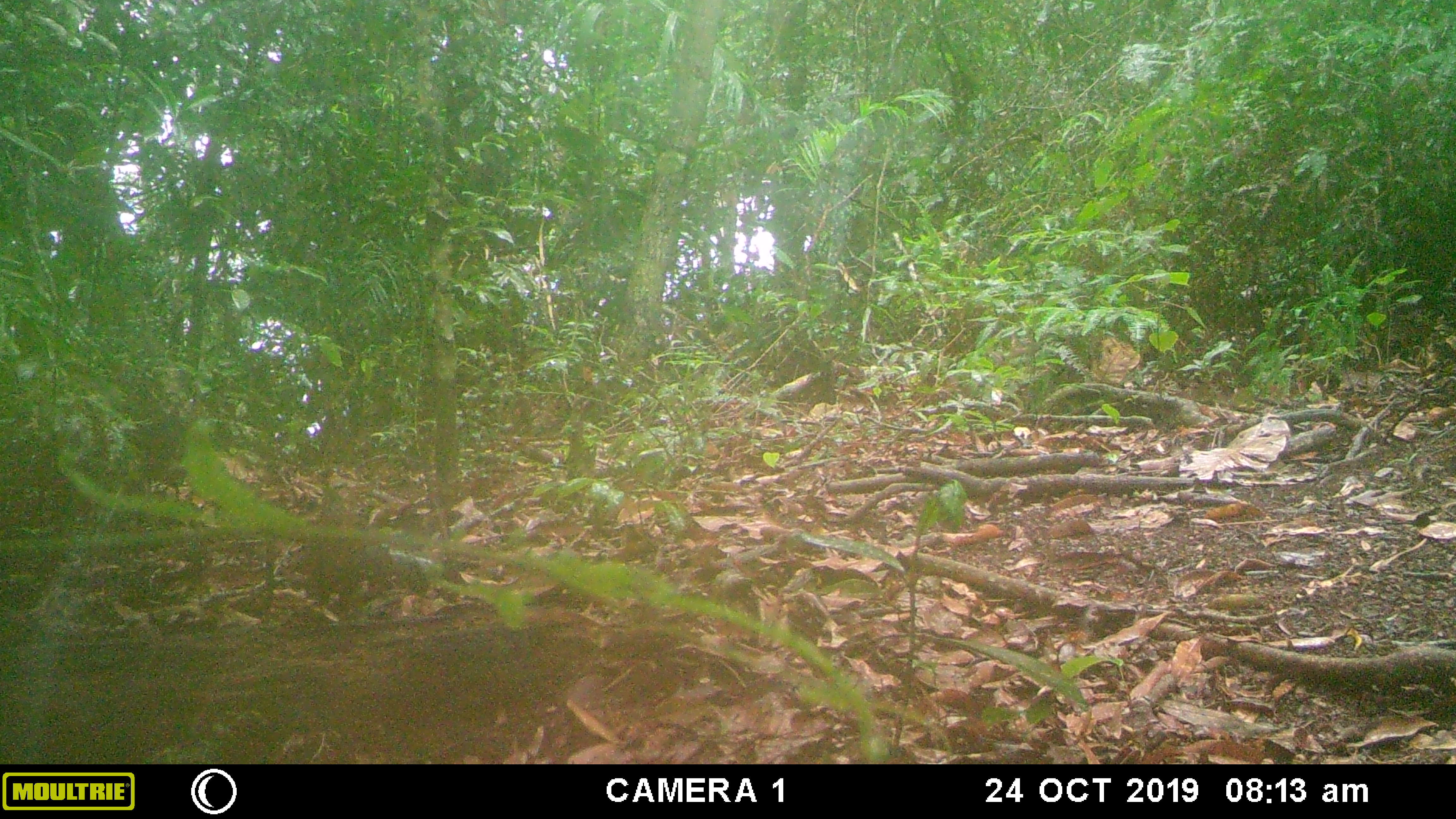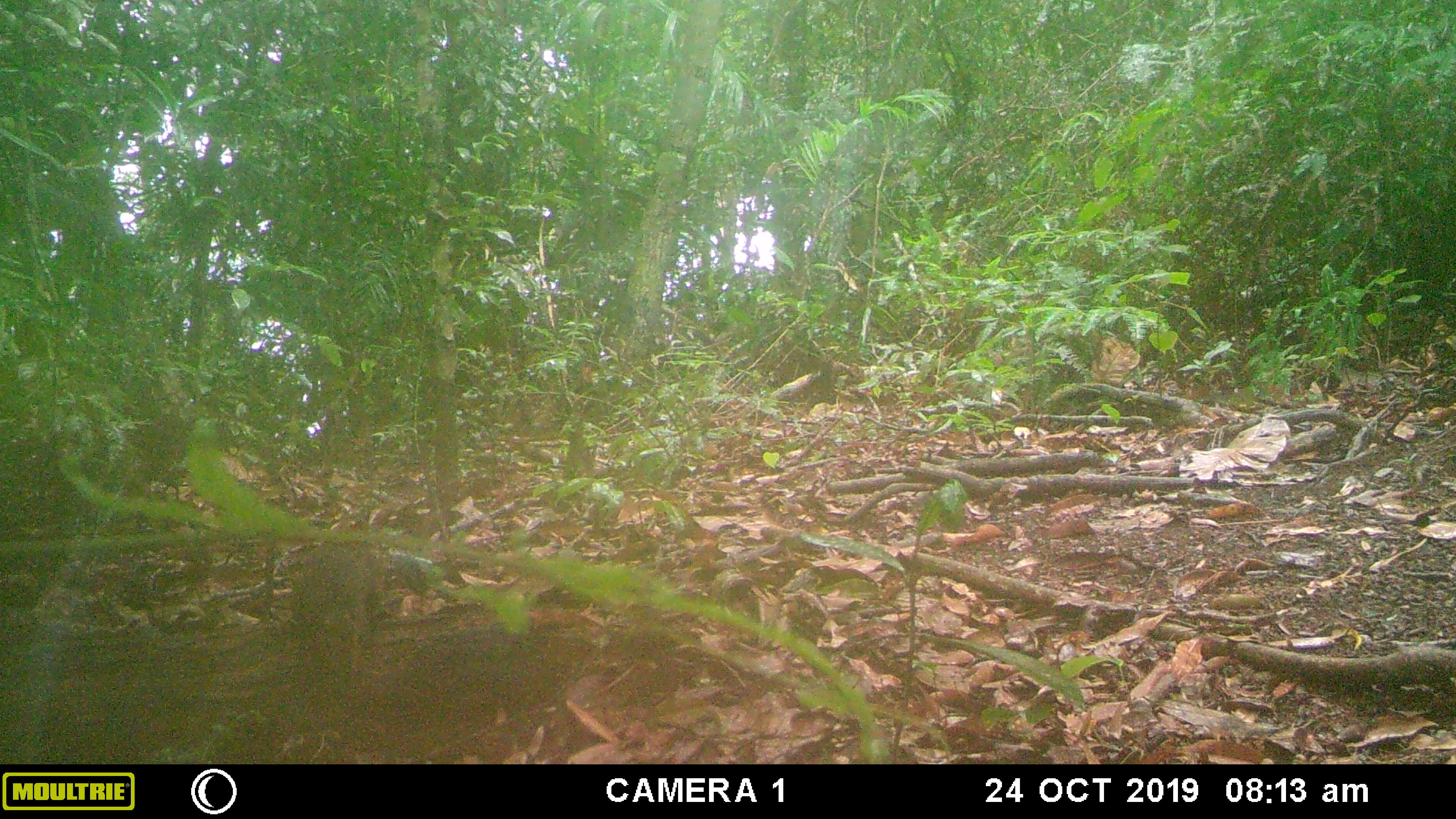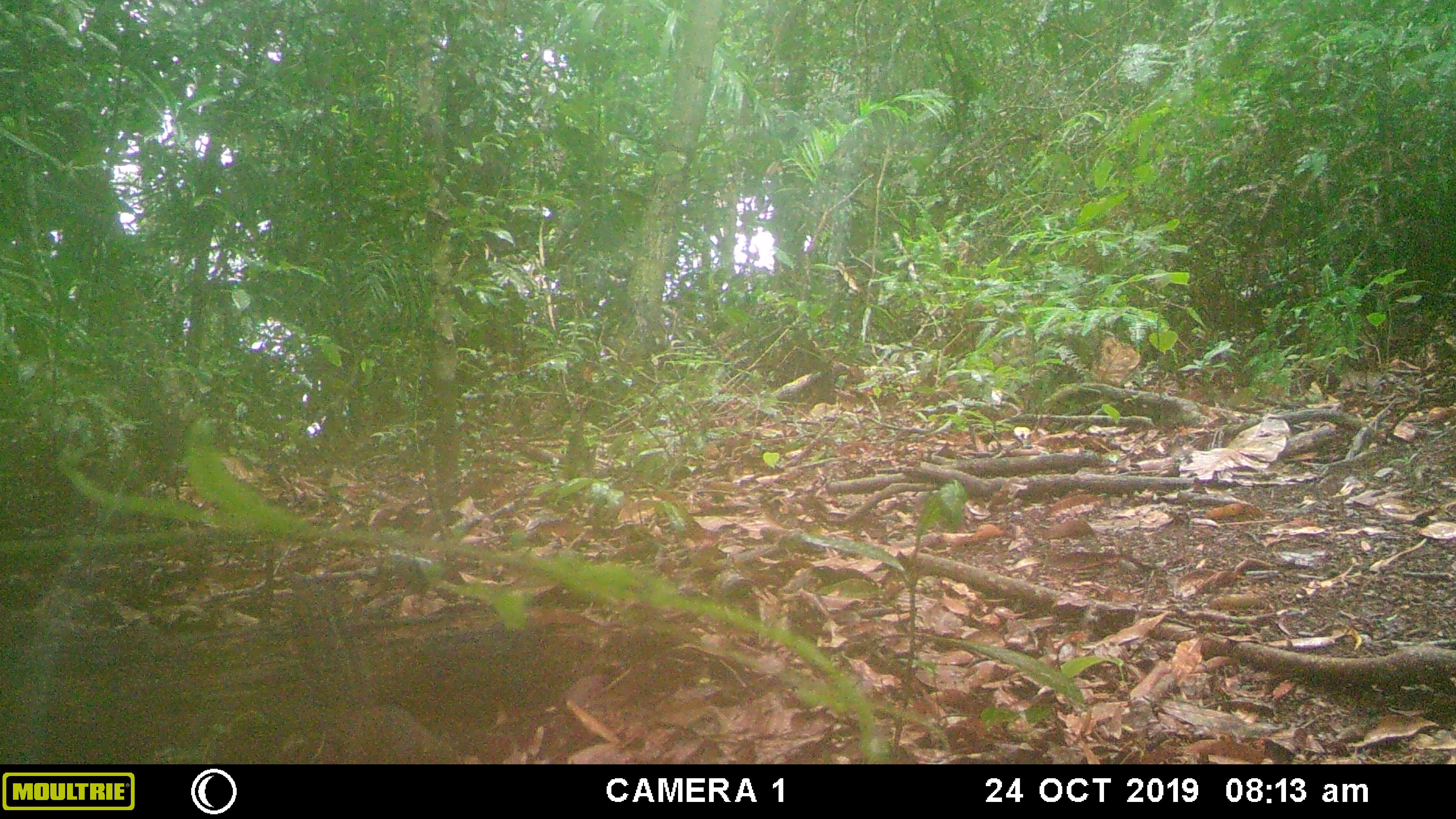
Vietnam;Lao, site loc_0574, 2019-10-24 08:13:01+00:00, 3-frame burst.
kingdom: Animalia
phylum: Chordata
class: Mammalia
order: Rodentia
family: Sciuridae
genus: Dremomys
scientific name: Dremomys rufigenis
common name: red-cheeked squirrel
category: red cheeked squirrel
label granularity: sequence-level